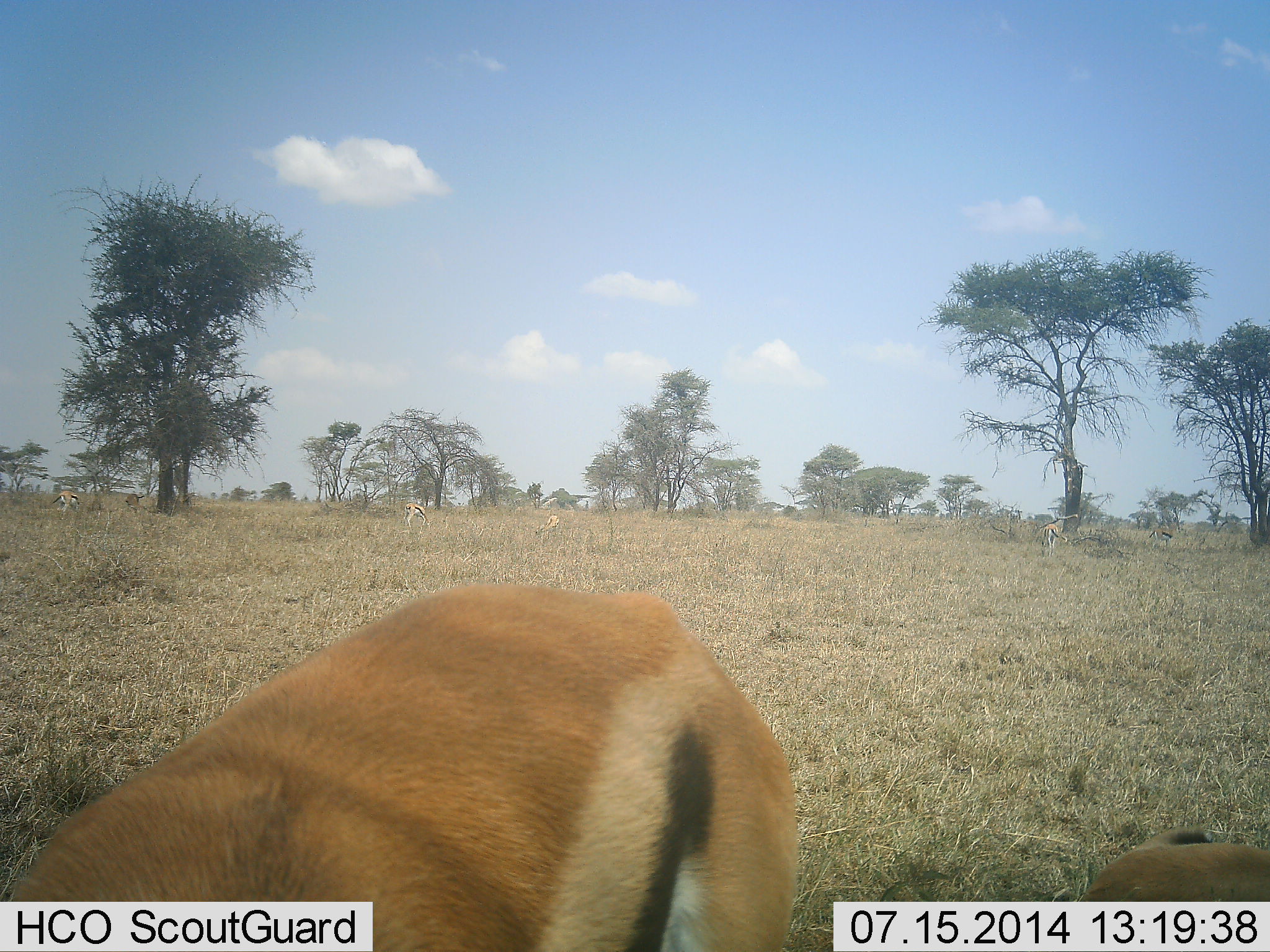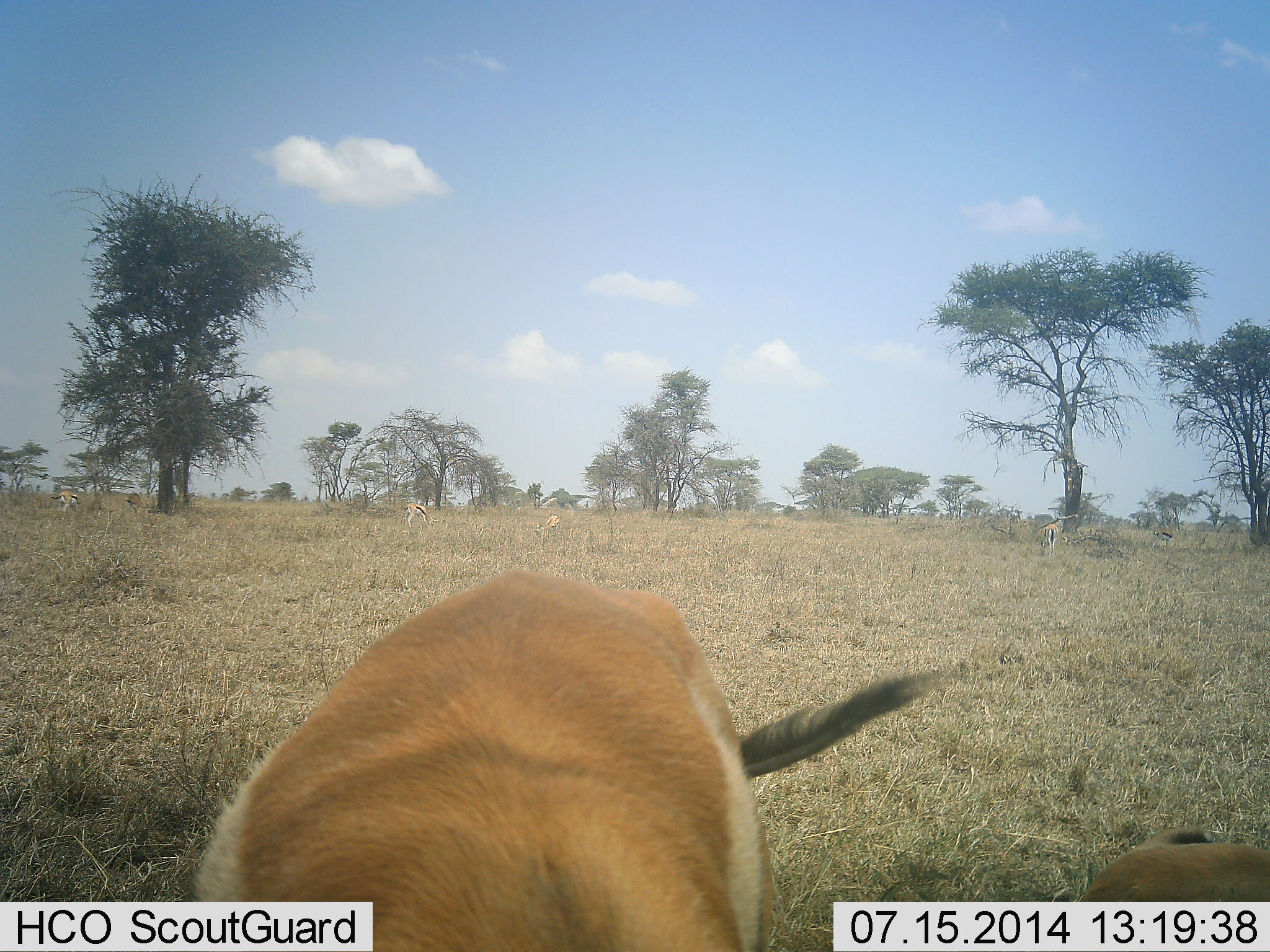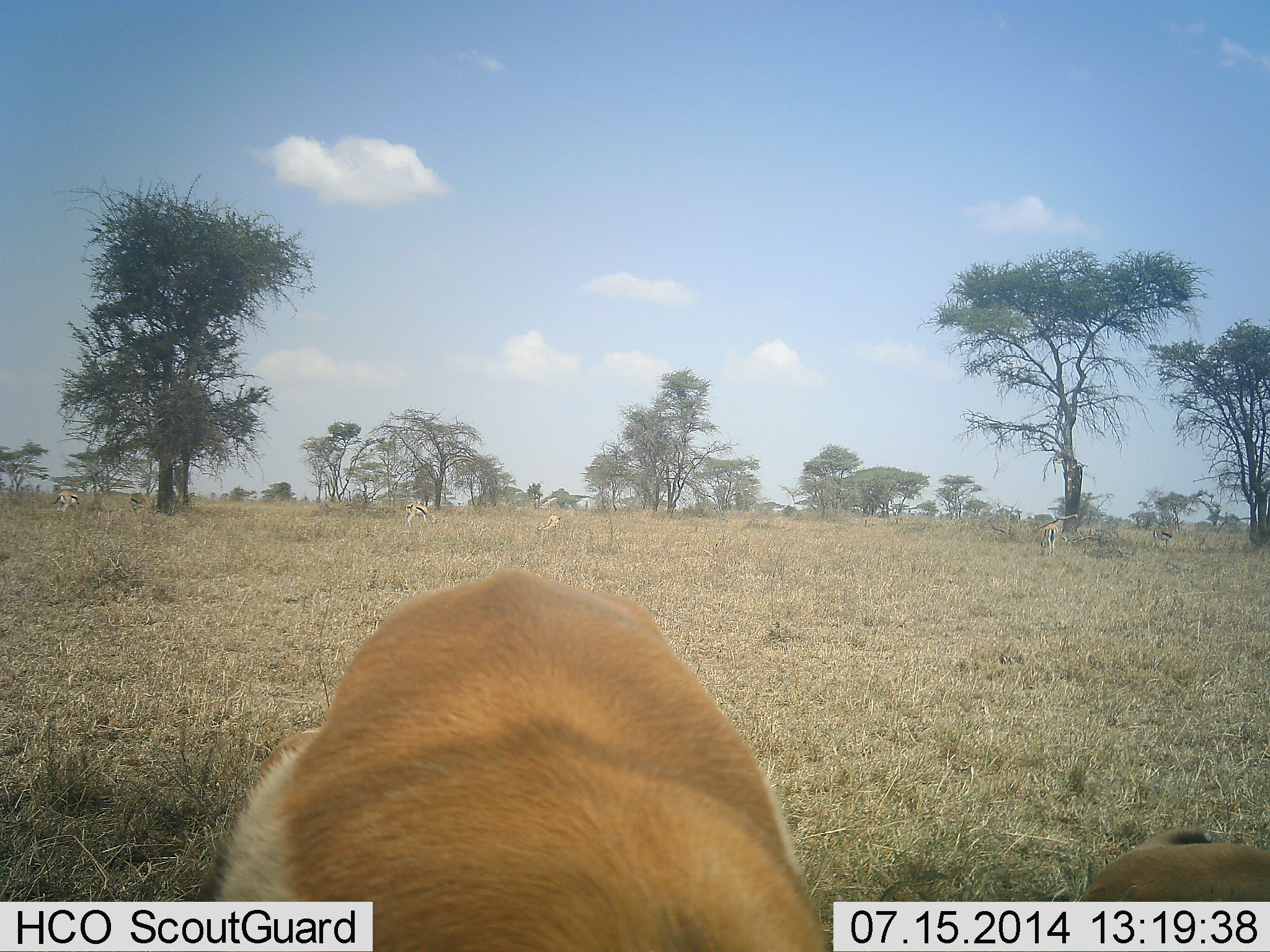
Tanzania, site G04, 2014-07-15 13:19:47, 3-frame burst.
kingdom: Animalia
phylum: Chordata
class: Mammalia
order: Artiodactyla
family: Bovidae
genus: Eudorcas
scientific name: Eudorcas thomsonii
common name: thomson's gazelle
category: gazellethomsons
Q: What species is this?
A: Gazellethomsons (thomson's gazelle) (Eudorcas thomsonii).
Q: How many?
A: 1.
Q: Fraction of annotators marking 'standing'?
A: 30%.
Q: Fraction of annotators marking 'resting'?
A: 20%.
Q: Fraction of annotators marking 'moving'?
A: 20%.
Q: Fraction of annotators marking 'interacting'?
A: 0%.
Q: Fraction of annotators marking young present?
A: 10%.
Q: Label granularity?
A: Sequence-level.